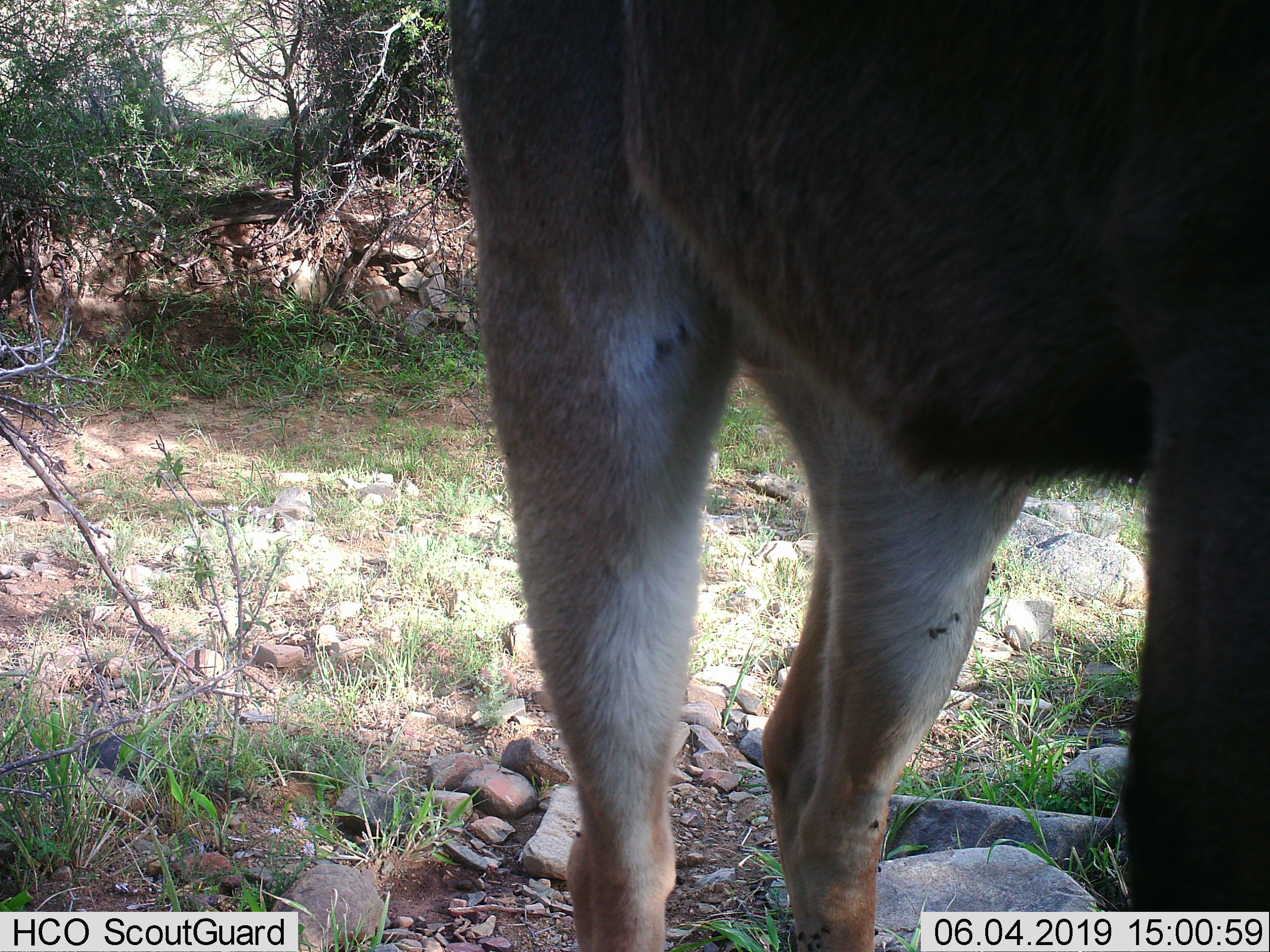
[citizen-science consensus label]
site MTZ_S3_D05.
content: unidentified animal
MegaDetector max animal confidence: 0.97